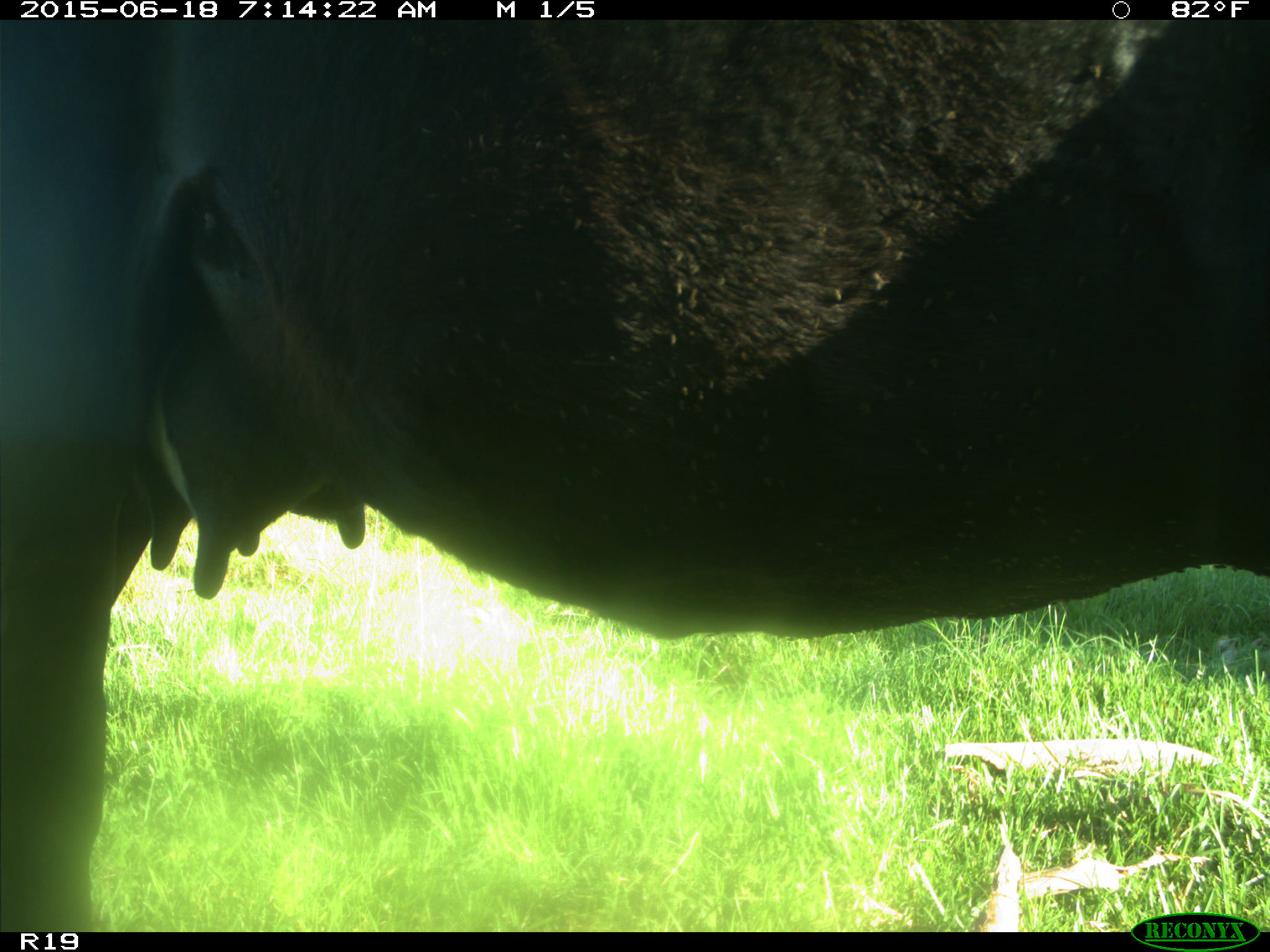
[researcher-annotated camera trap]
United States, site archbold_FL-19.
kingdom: Animalia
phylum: Chordata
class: Mammalia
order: Artiodactyla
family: Bovidae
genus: Bos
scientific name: Bos taurus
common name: domestic cow